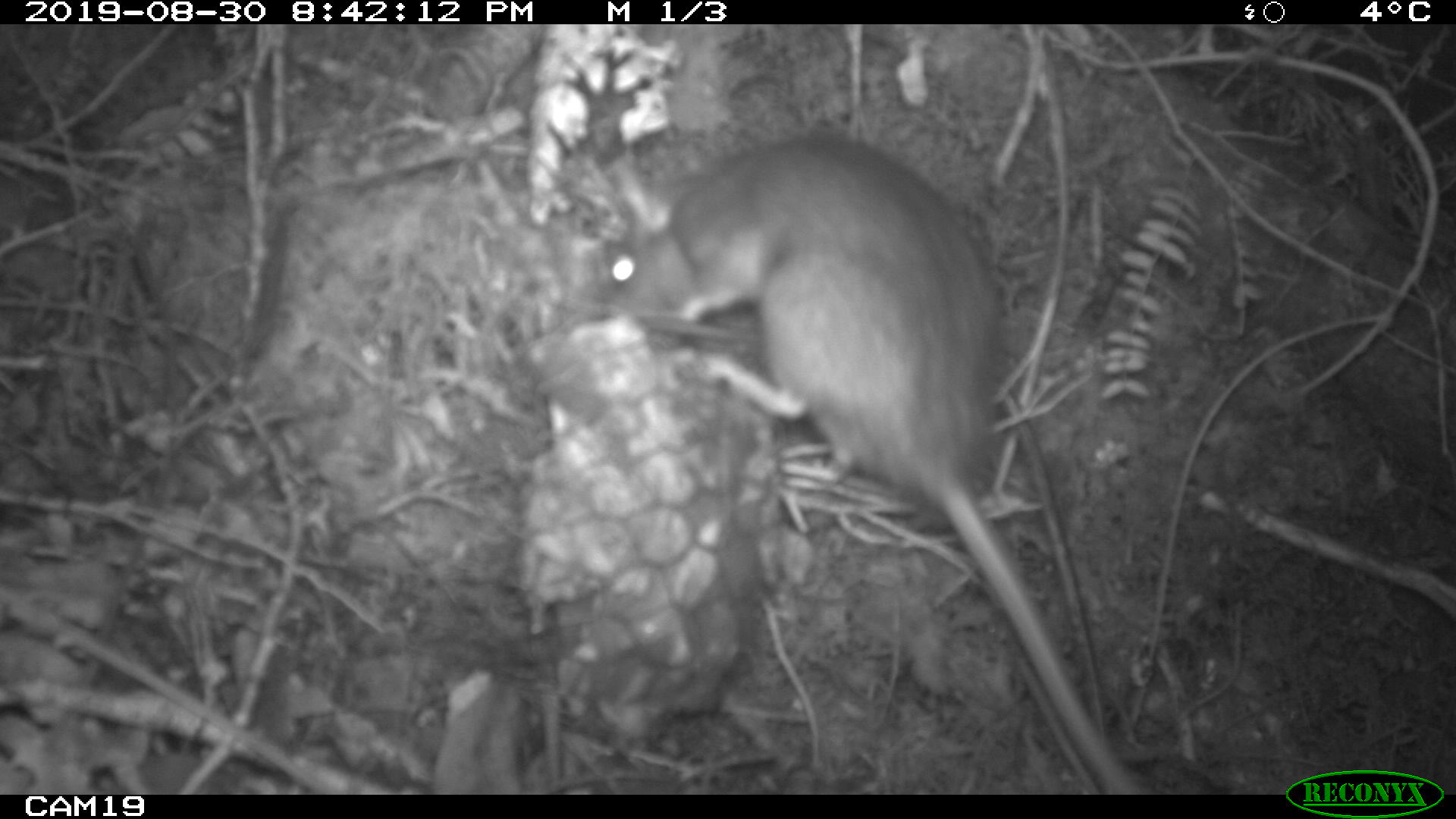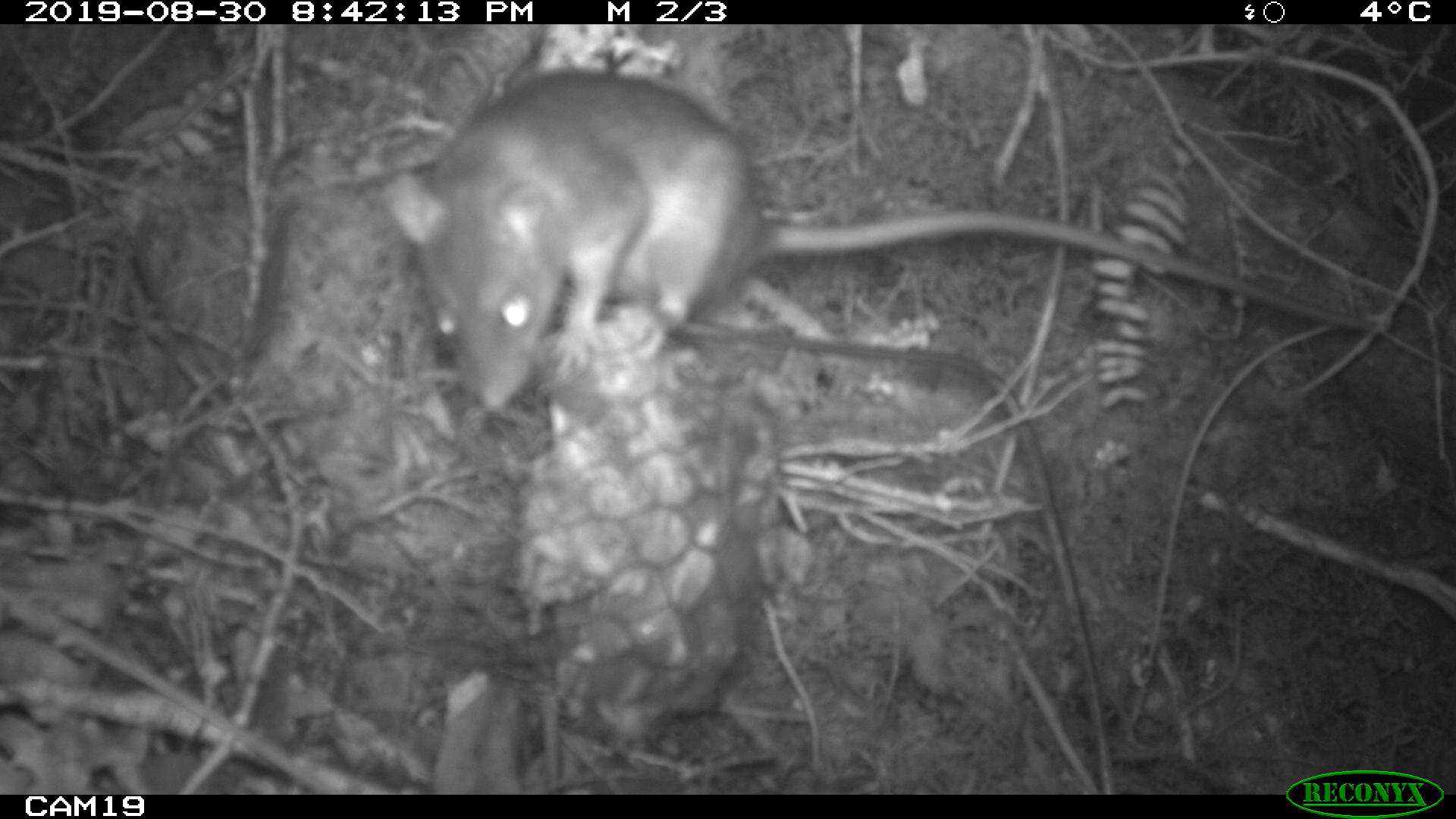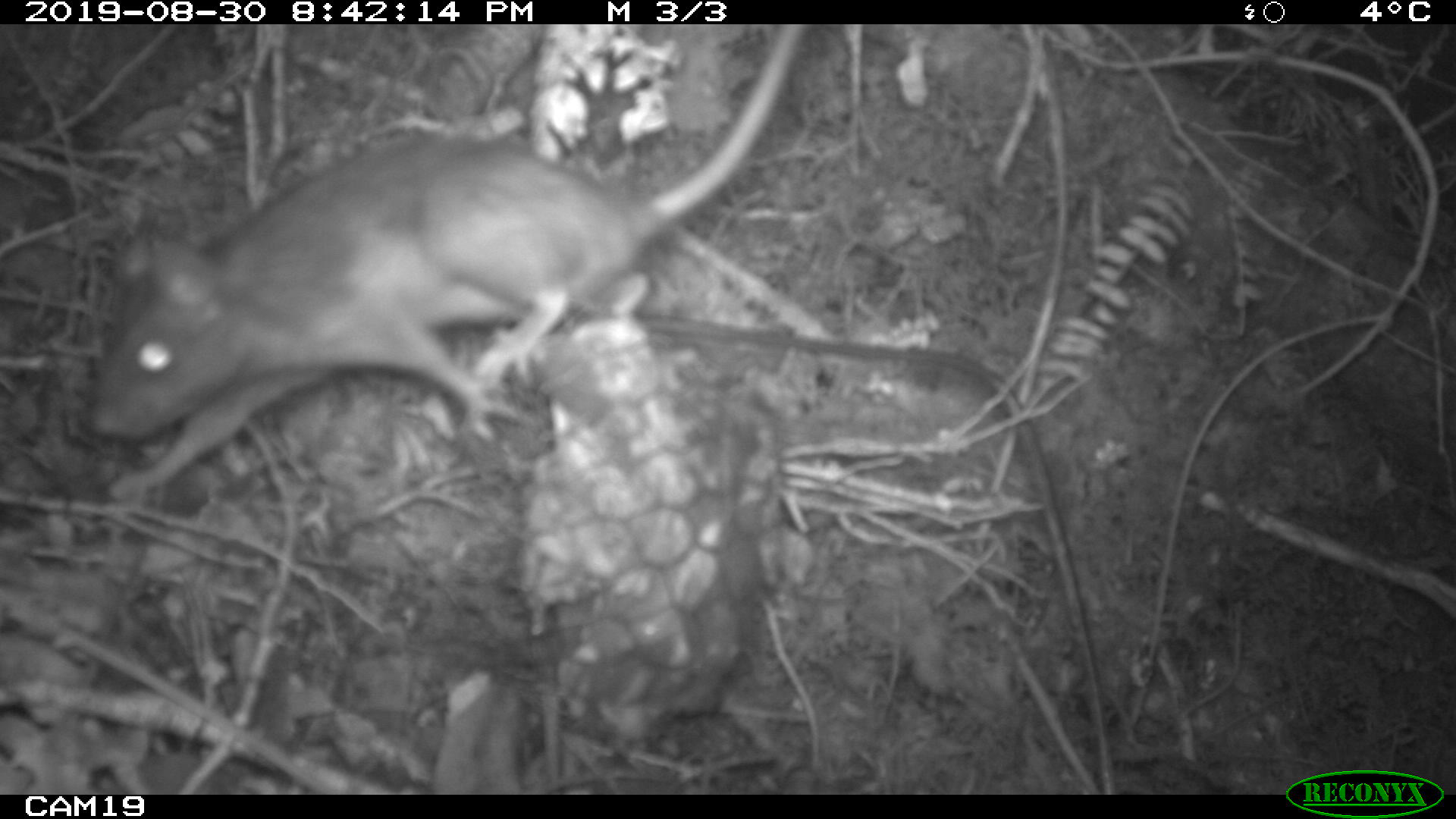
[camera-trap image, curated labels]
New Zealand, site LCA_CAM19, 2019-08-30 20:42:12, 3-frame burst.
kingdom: Animalia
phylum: Chordata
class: Mammalia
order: Rodentia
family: Muridae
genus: Rattus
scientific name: Rattus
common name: rat